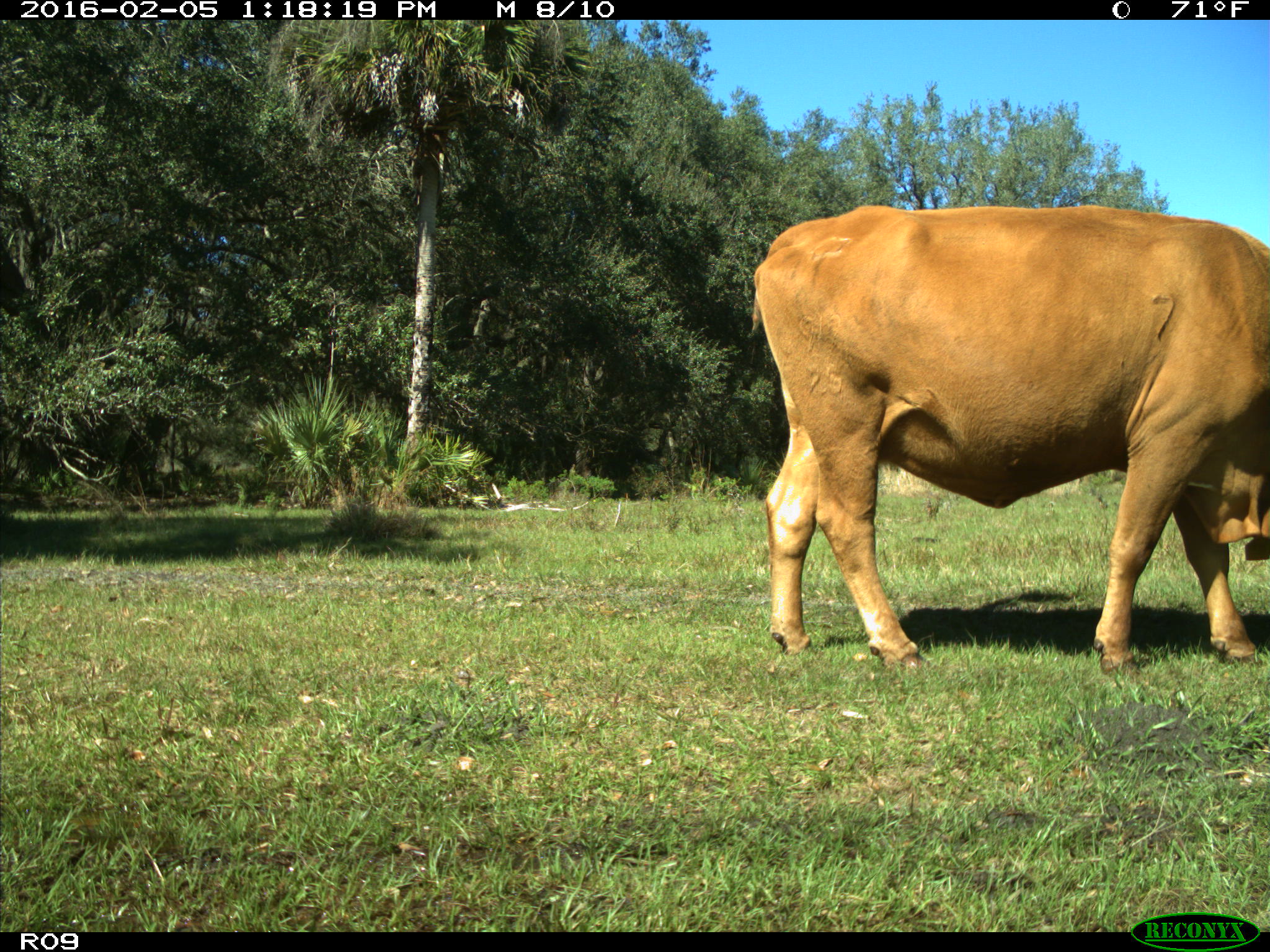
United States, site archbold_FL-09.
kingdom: Animalia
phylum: Chordata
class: Mammalia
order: Artiodactyla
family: Bovidae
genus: Bos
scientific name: Bos taurus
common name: domestic cow